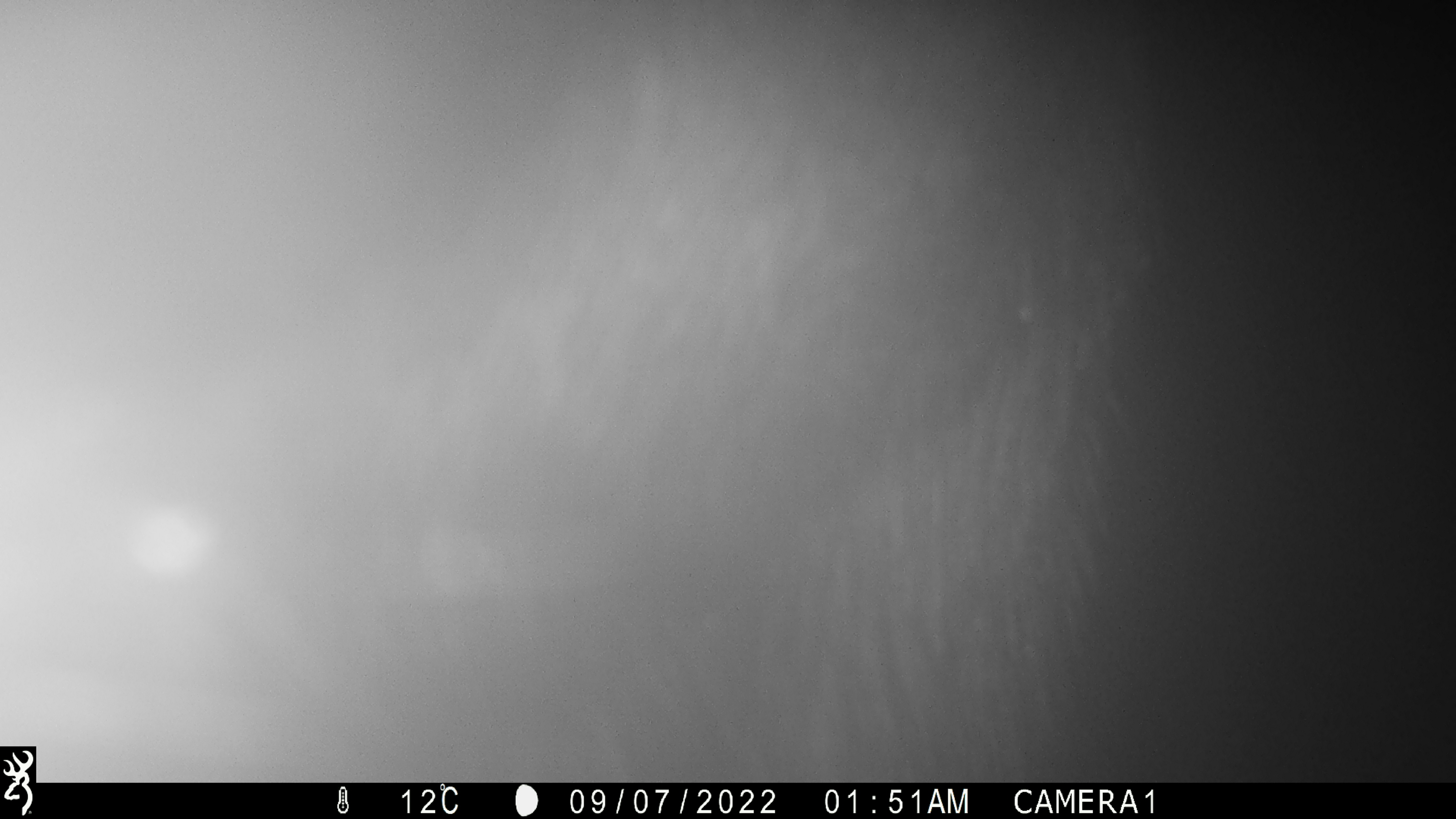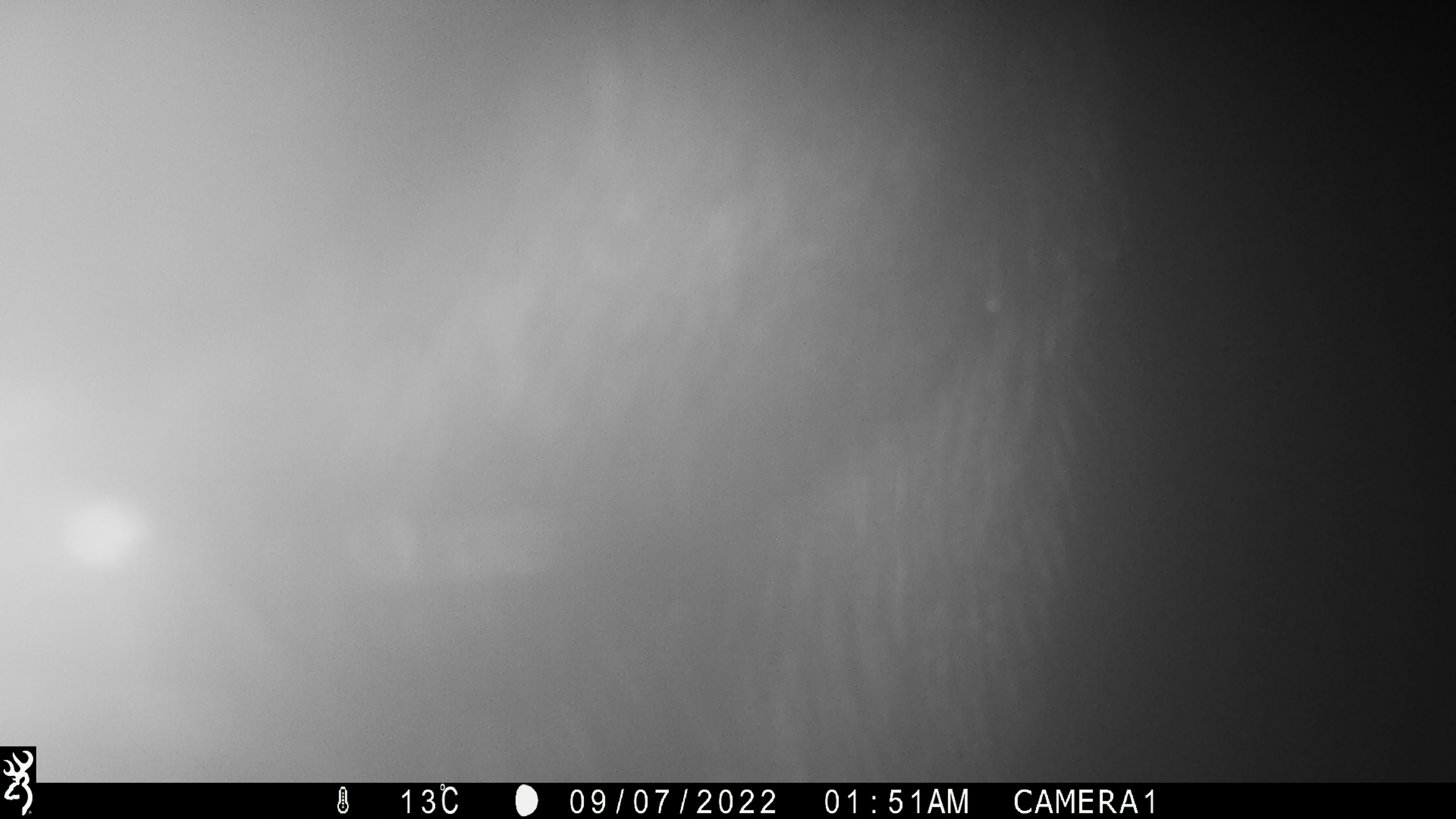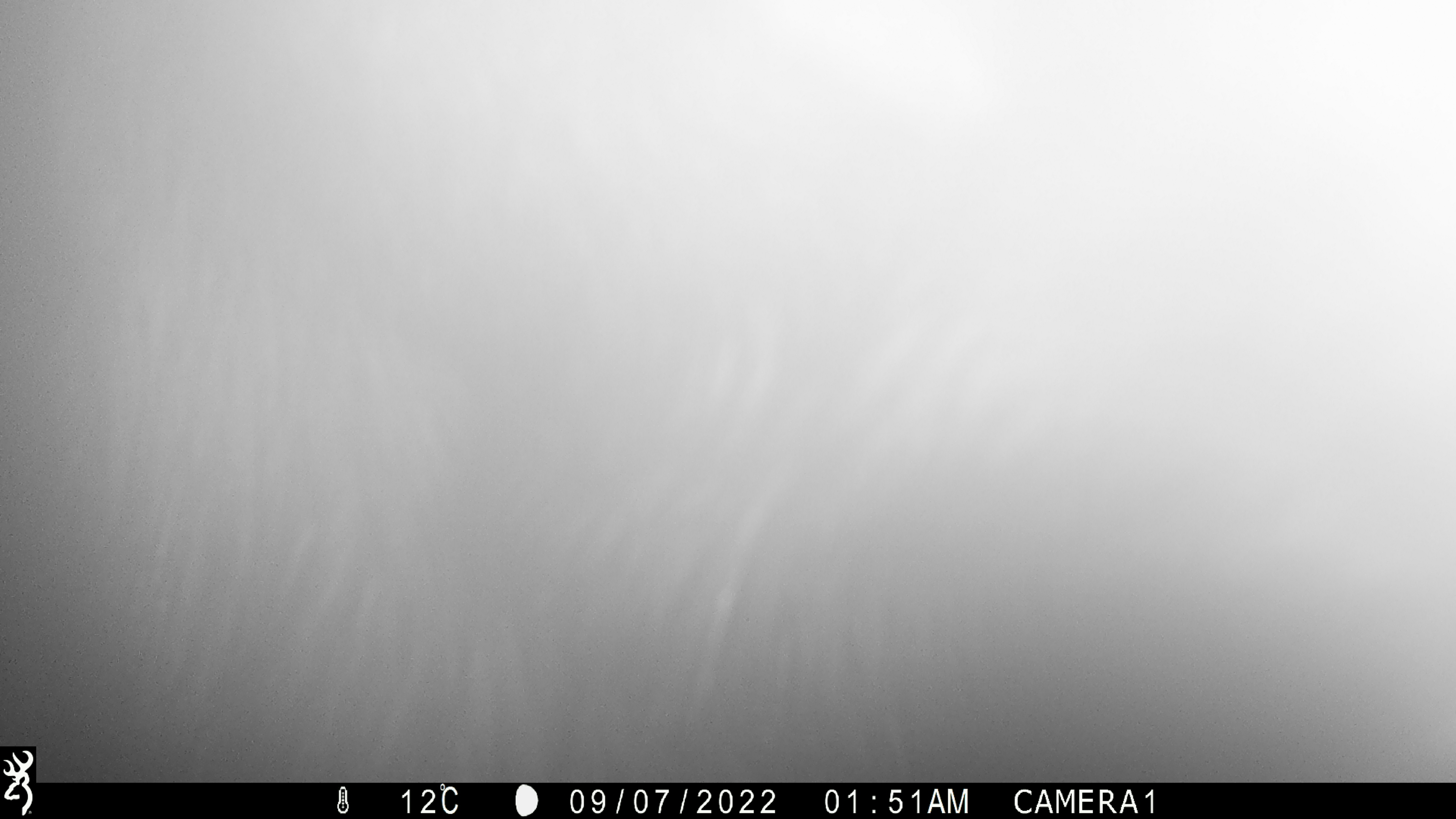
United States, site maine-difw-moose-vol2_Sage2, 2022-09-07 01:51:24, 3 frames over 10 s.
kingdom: Animalia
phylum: Chordata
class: Mammalia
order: Artiodactyla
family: Cervidae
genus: Alces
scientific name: Alces alces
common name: moose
Moose (Alces alces).